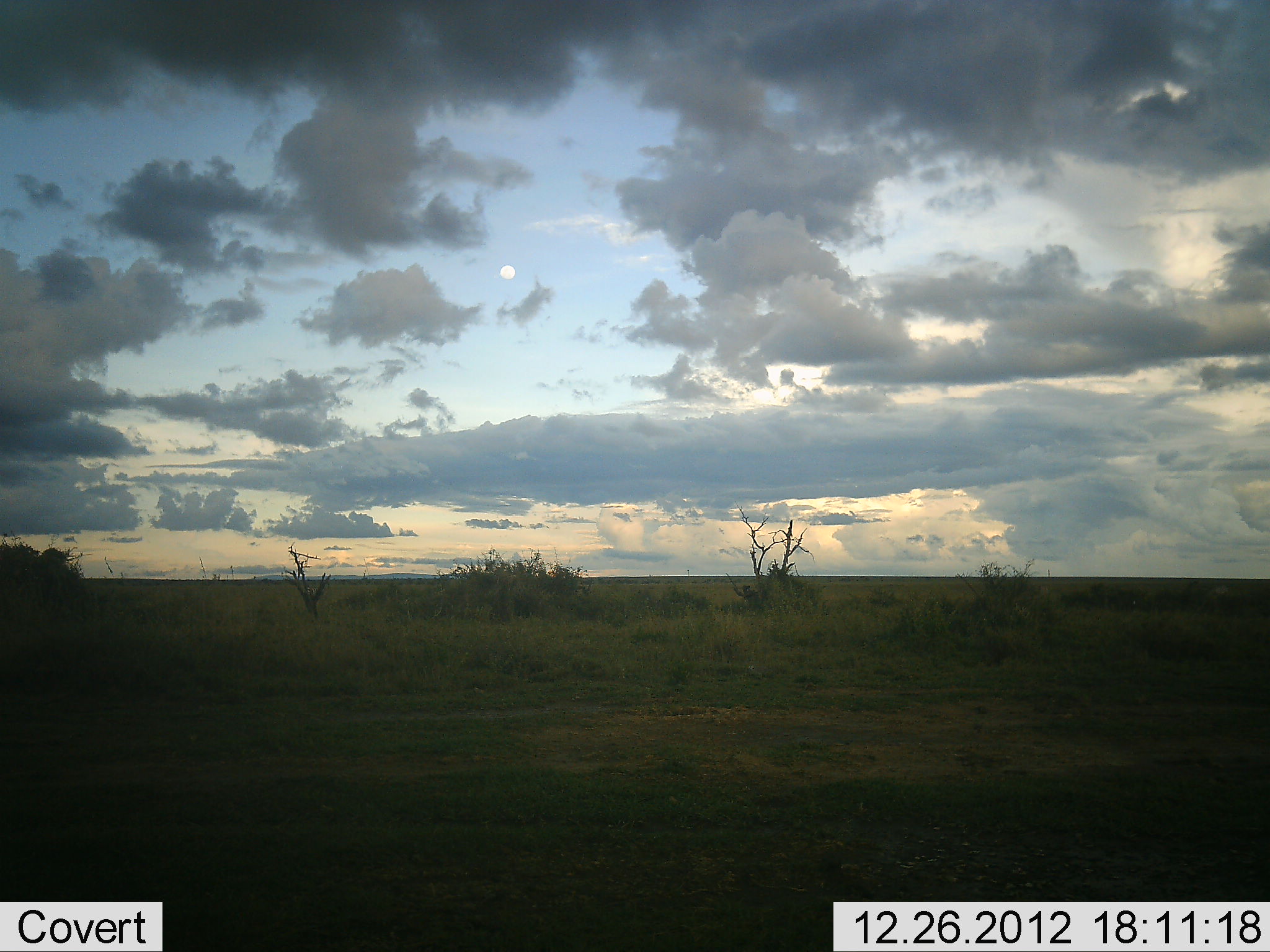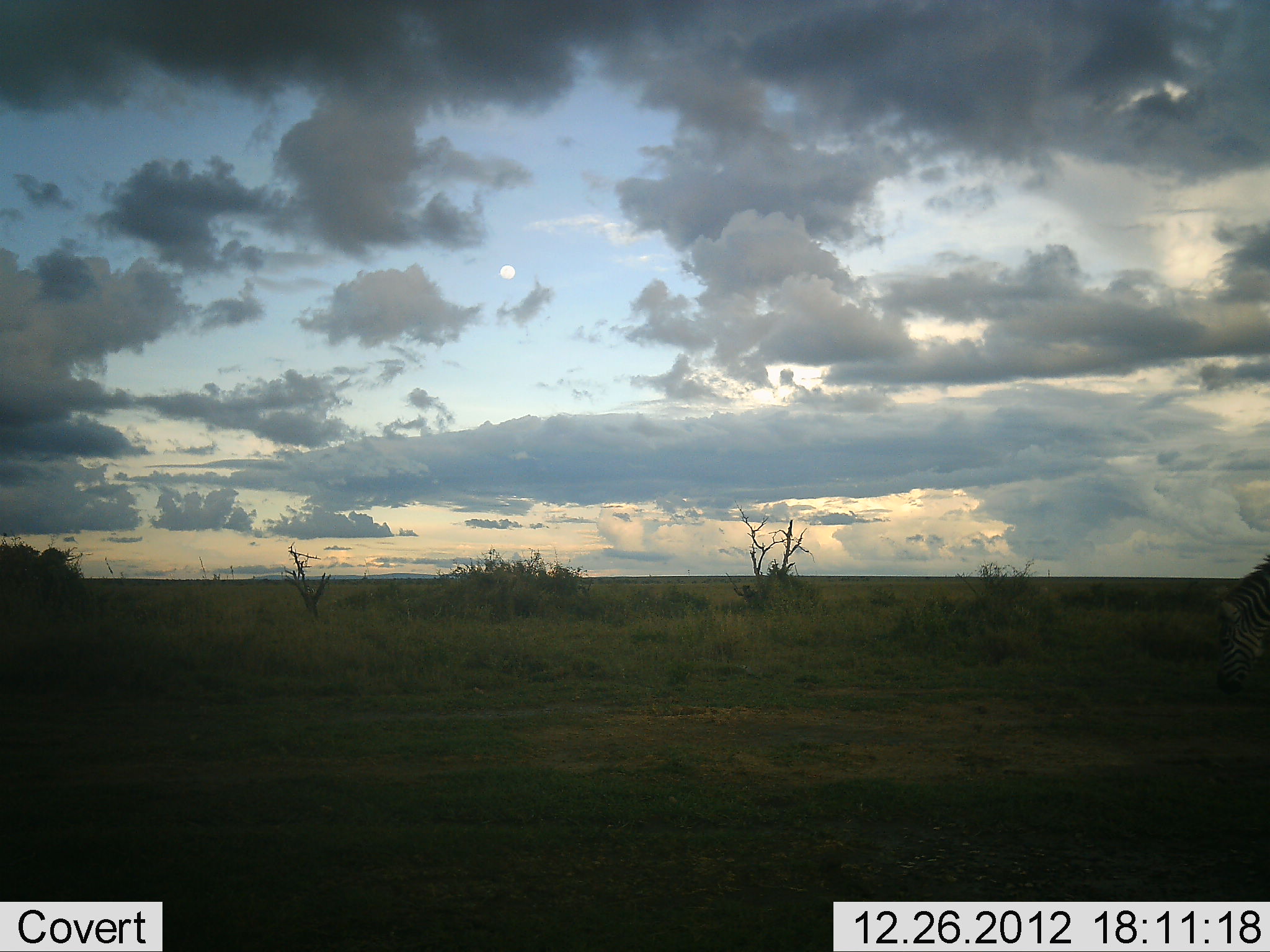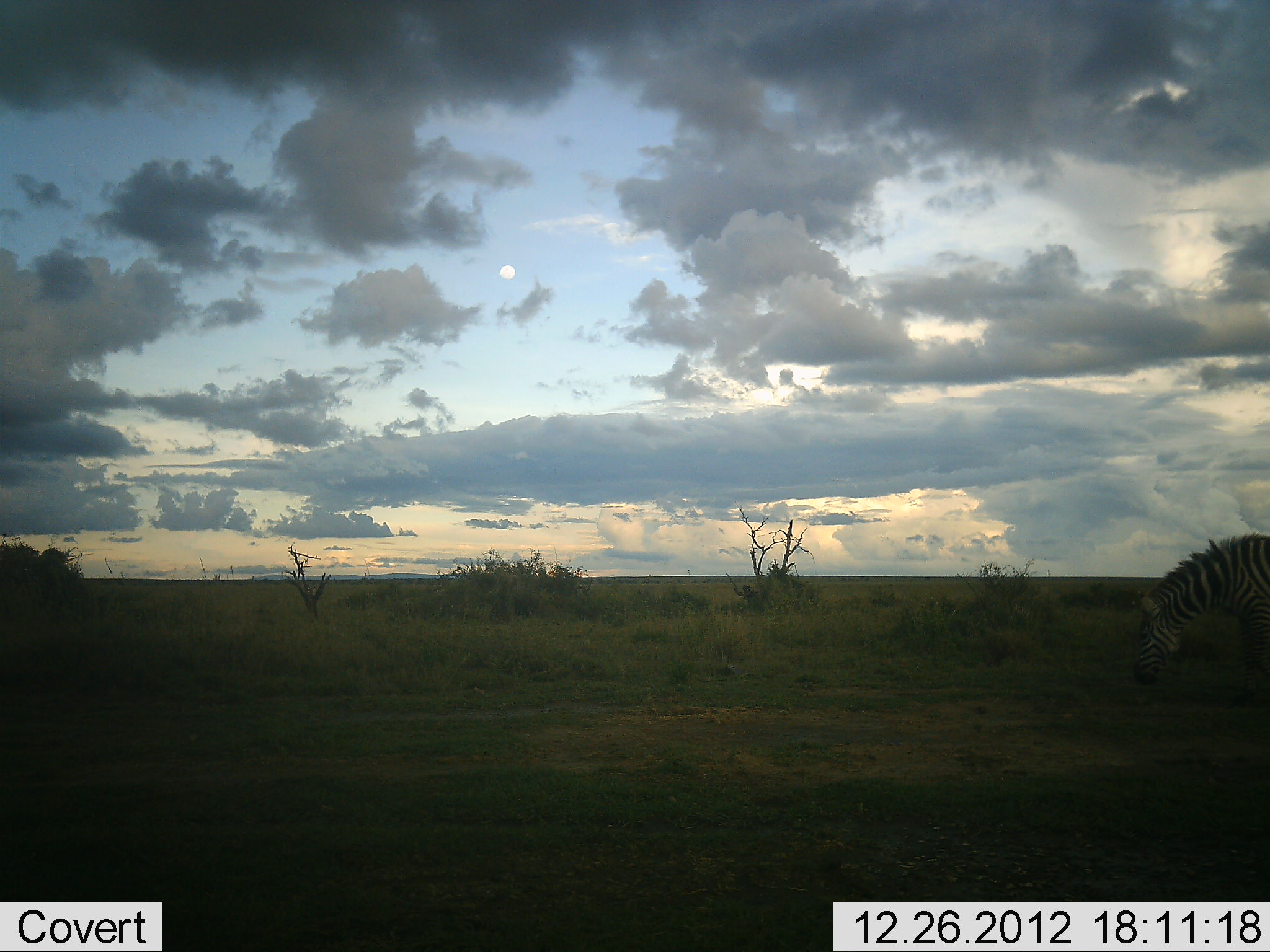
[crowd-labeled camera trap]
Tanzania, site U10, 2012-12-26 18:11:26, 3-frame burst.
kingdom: Animalia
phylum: Chordata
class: Mammalia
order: Perissodactyla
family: Equidae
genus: Equus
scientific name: Equus quagga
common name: plains zebra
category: zebra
Zebra (plains zebra) (Equus quagga), count 1. Behavior (volunteer vote fractions): standing 10%, resting 0%, moving 70%, interacting 0%. Young present (vote fraction): 0%. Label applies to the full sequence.